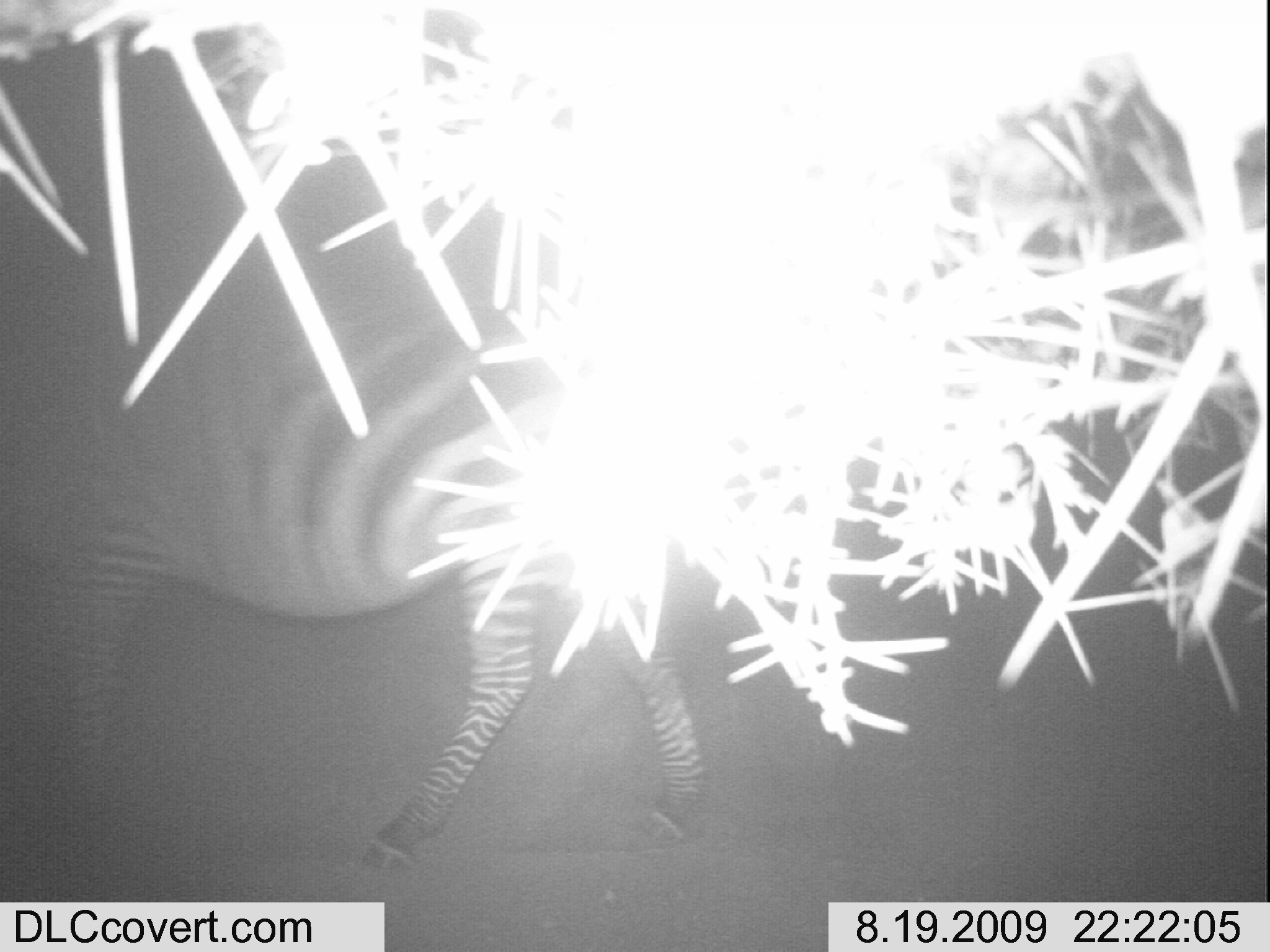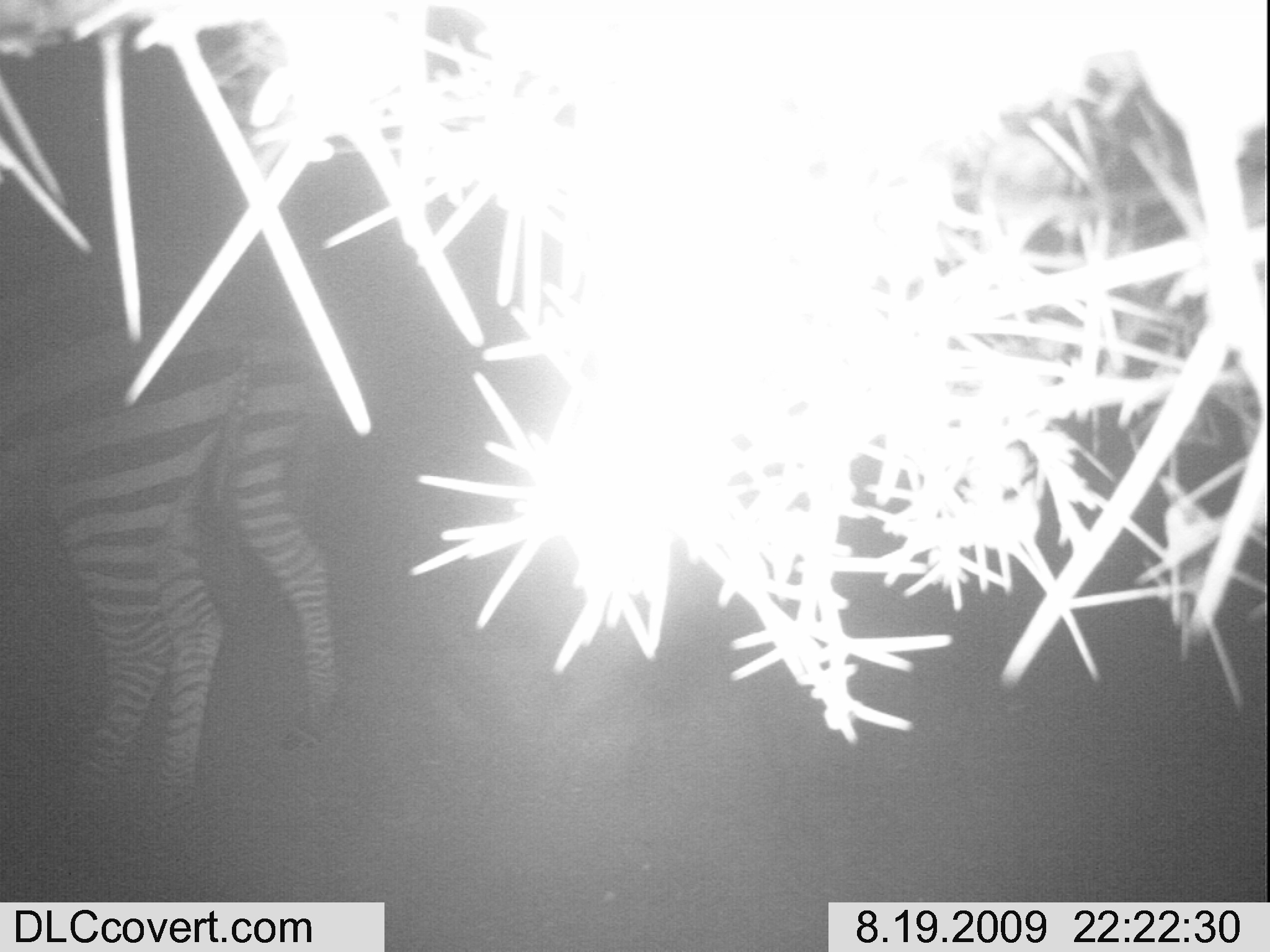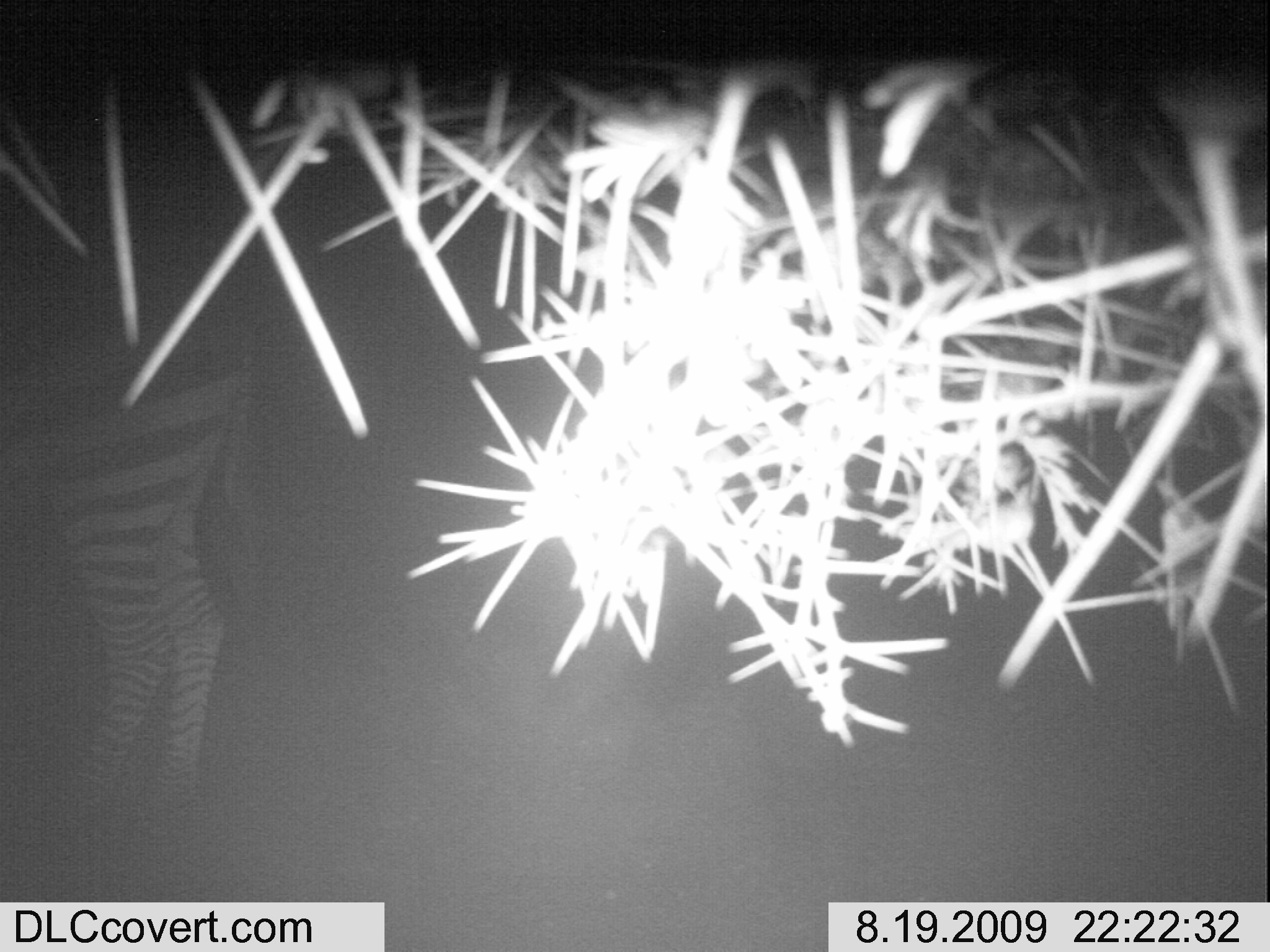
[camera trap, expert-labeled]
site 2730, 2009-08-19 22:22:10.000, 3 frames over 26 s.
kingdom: Animalia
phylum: Chordata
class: Mammalia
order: Perissodactyla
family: Equidae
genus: Equus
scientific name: Equus quagga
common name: plains zebra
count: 1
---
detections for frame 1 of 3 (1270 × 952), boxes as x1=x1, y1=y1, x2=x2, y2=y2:
equus quagga: x1=0, y1=197, x2=710, y2=873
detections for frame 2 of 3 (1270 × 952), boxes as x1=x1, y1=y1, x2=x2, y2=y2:
equus quagga: x1=0, y1=240, x2=256, y2=822; x1=229, y1=251, x2=349, y2=770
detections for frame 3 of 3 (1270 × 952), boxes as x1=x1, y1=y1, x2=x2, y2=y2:
equus quagga: x1=0, y1=267, x2=237, y2=812